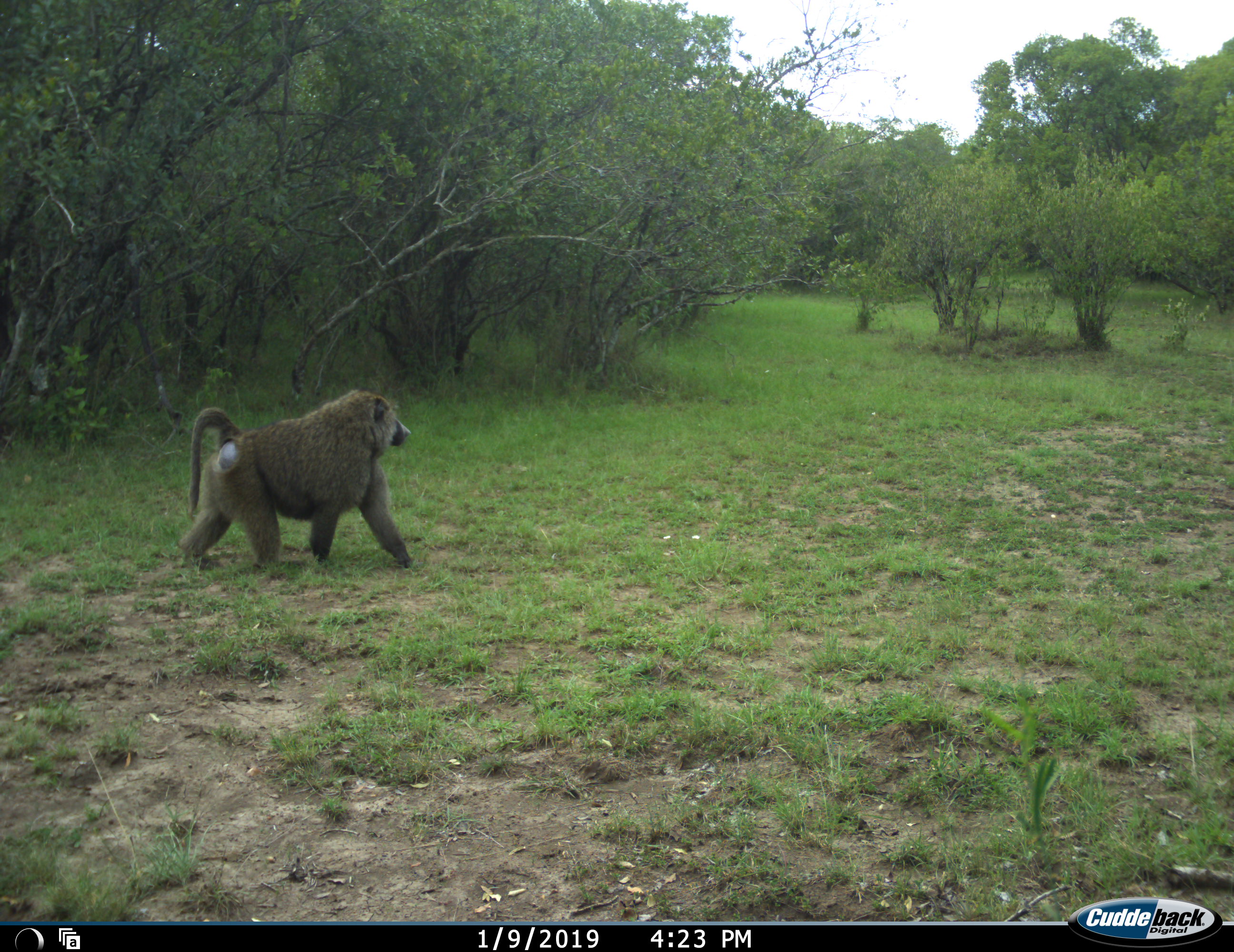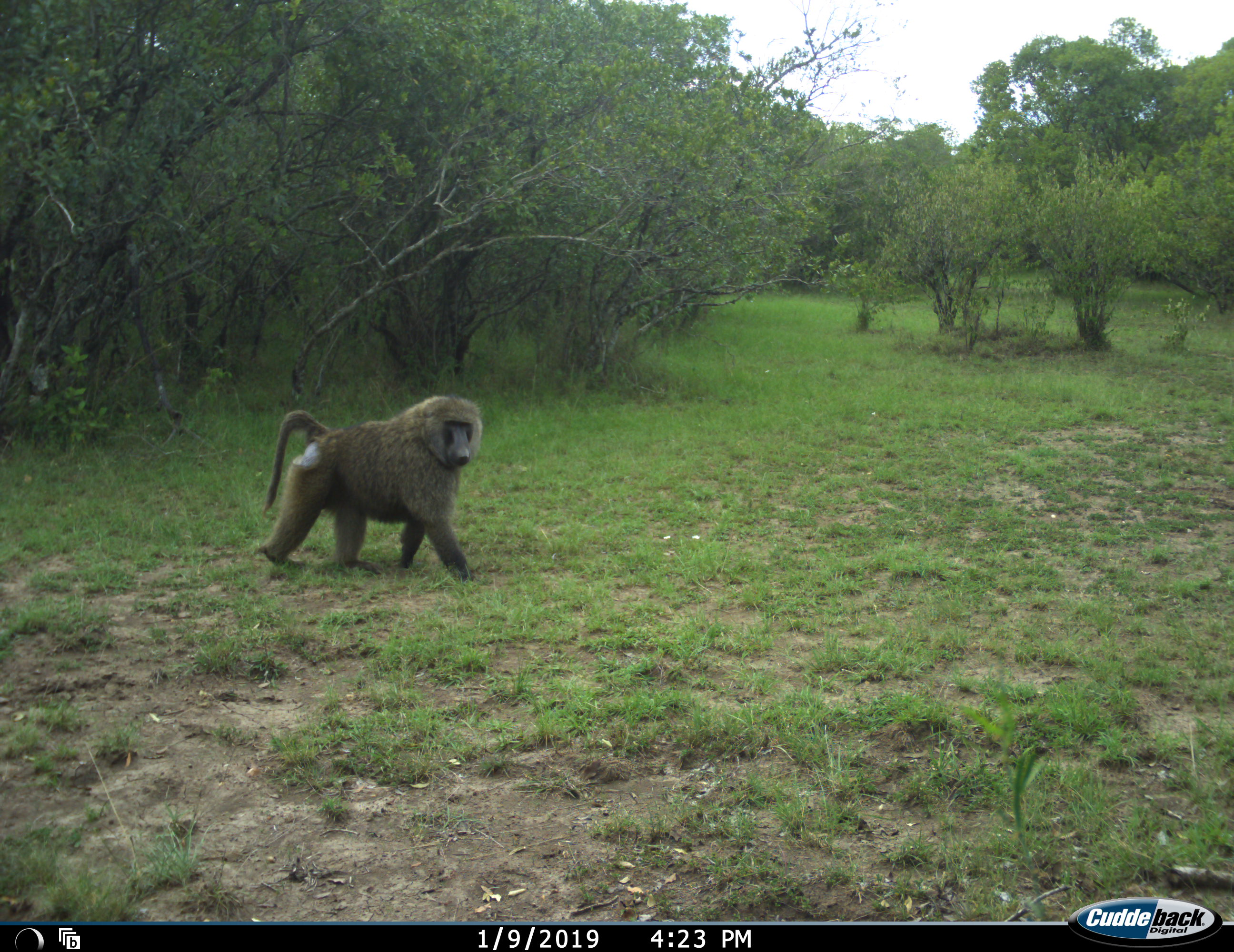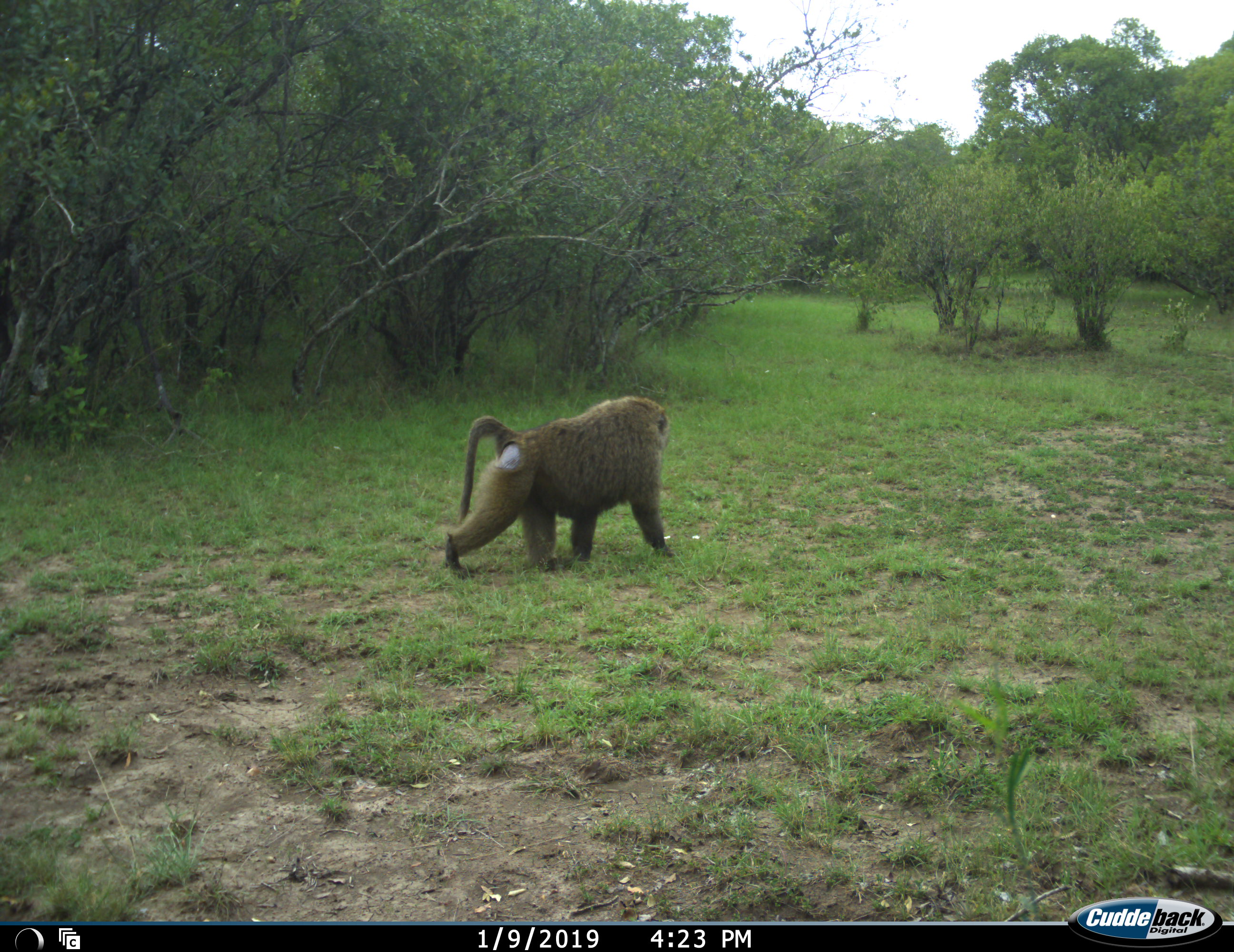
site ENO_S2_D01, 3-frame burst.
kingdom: Animalia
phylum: Chordata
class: Mammalia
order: Primates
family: Cercopithecidae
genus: Papio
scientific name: Papio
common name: baboon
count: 1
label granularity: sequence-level